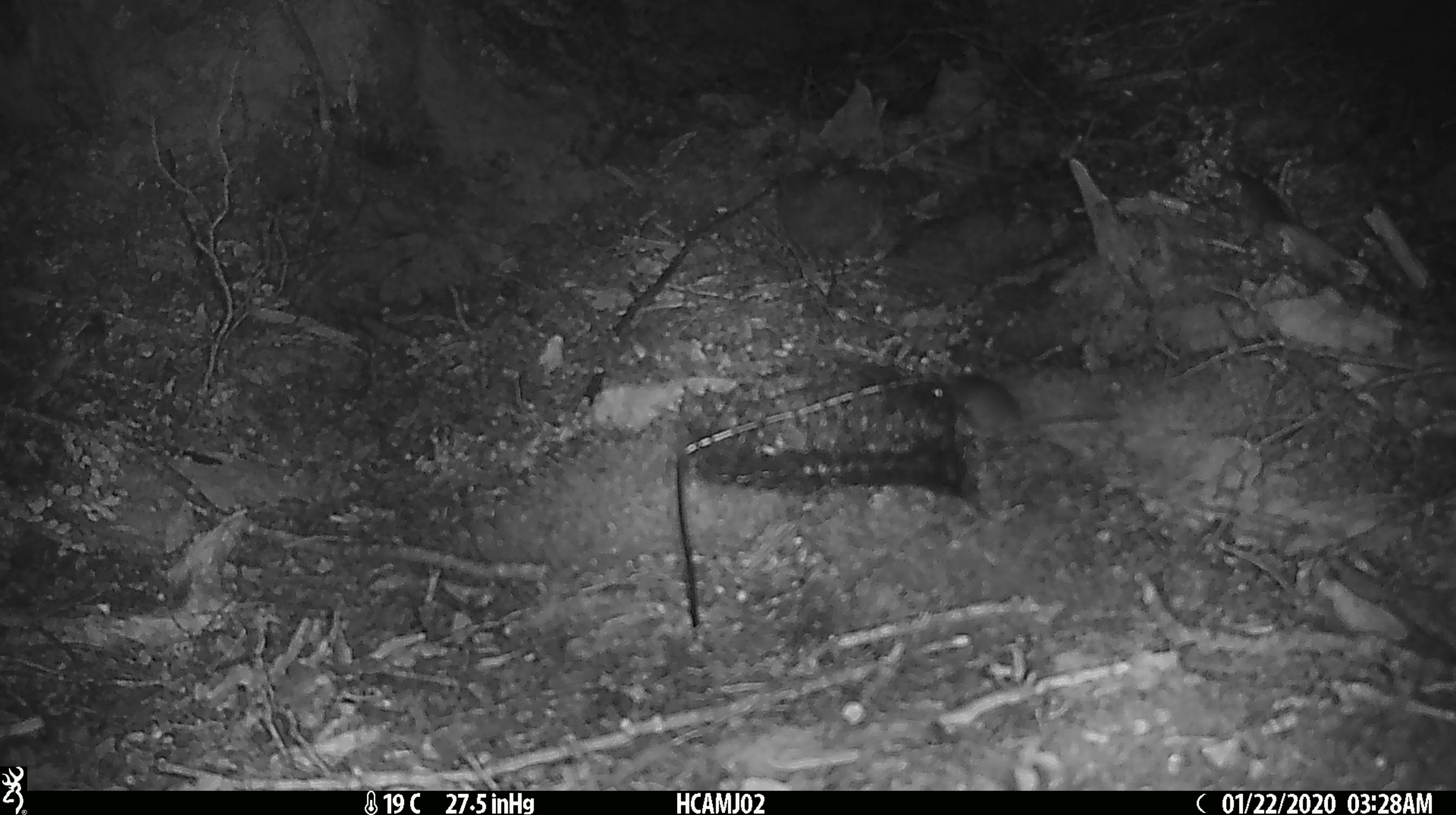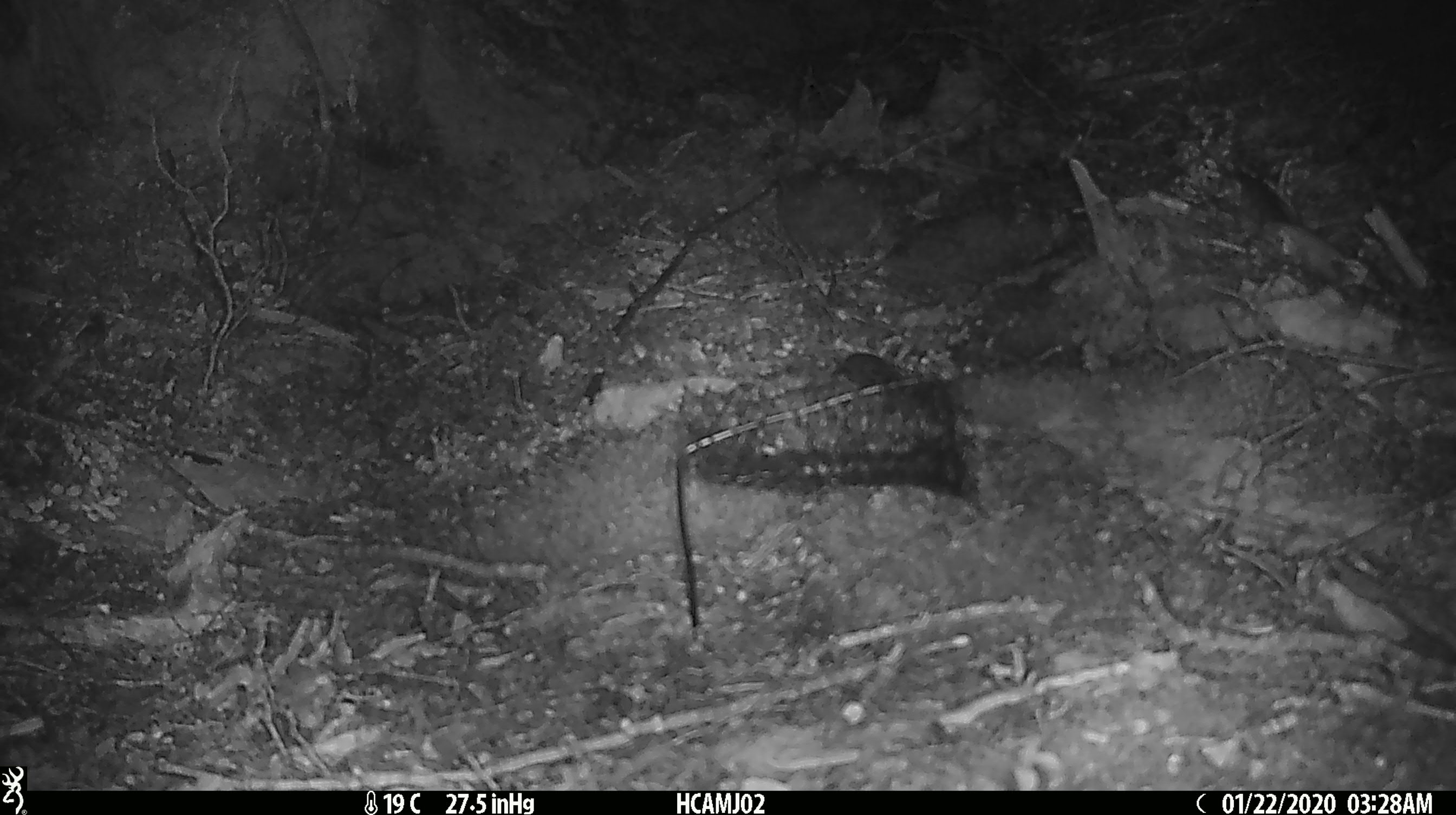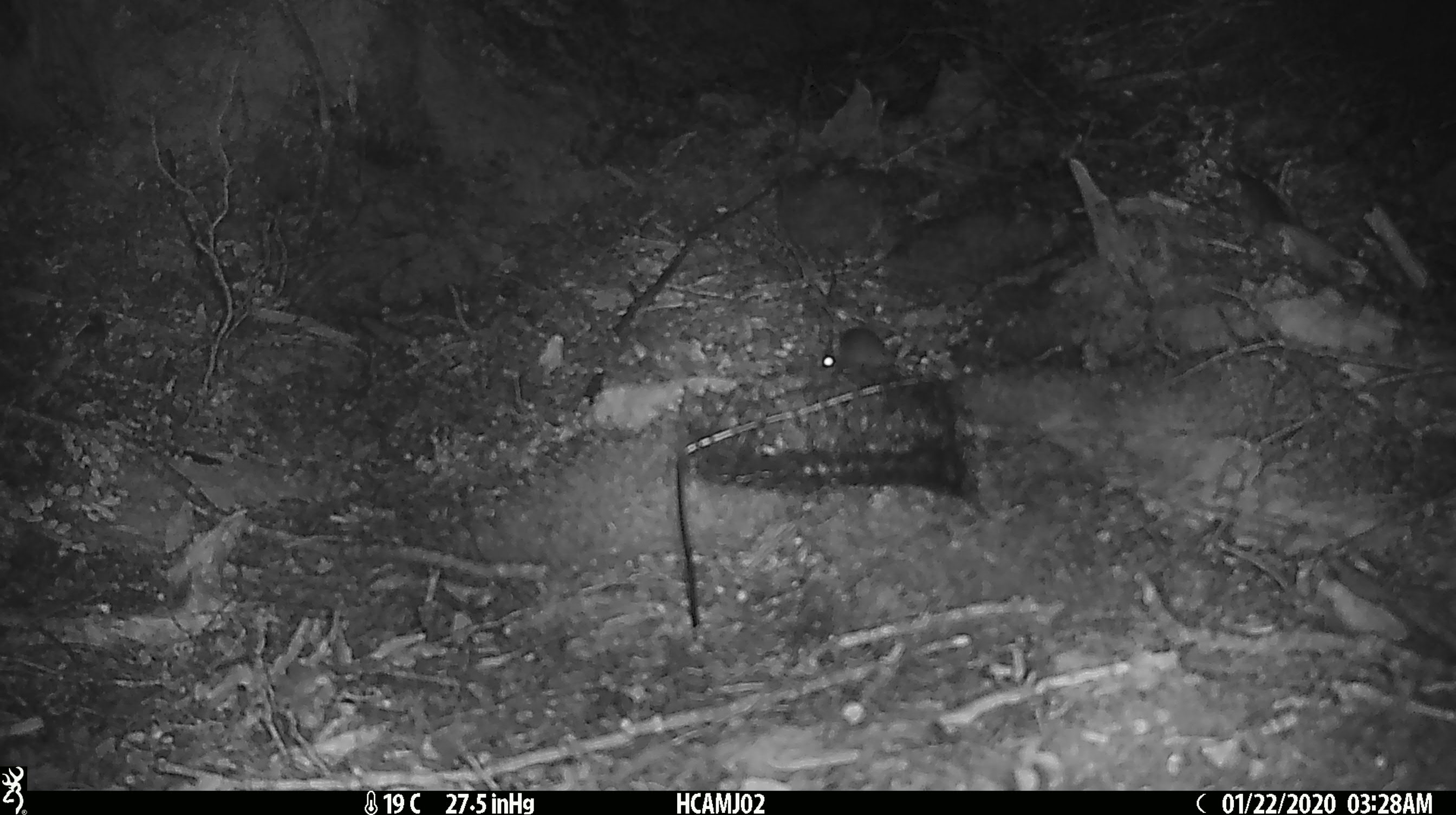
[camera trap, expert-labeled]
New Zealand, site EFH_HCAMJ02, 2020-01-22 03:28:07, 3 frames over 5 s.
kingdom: Animalia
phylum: Chordata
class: Mammalia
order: Rodentia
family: Muridae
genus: Mus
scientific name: Mus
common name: mouse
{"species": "mouse (Mus)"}